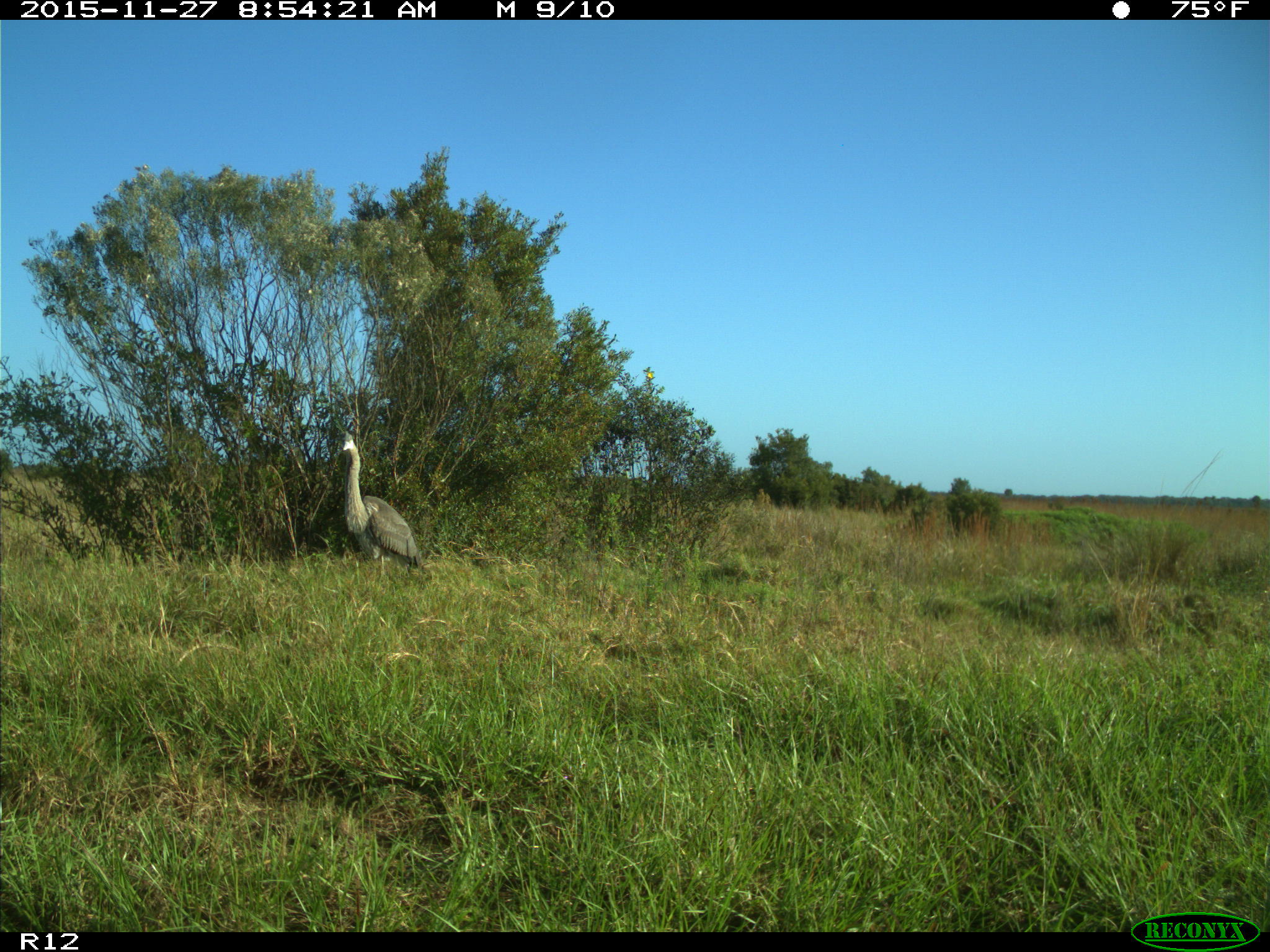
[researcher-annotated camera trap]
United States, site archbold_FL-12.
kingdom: Animalia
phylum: Chordata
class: Aves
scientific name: Aves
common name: birds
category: unidentified bird